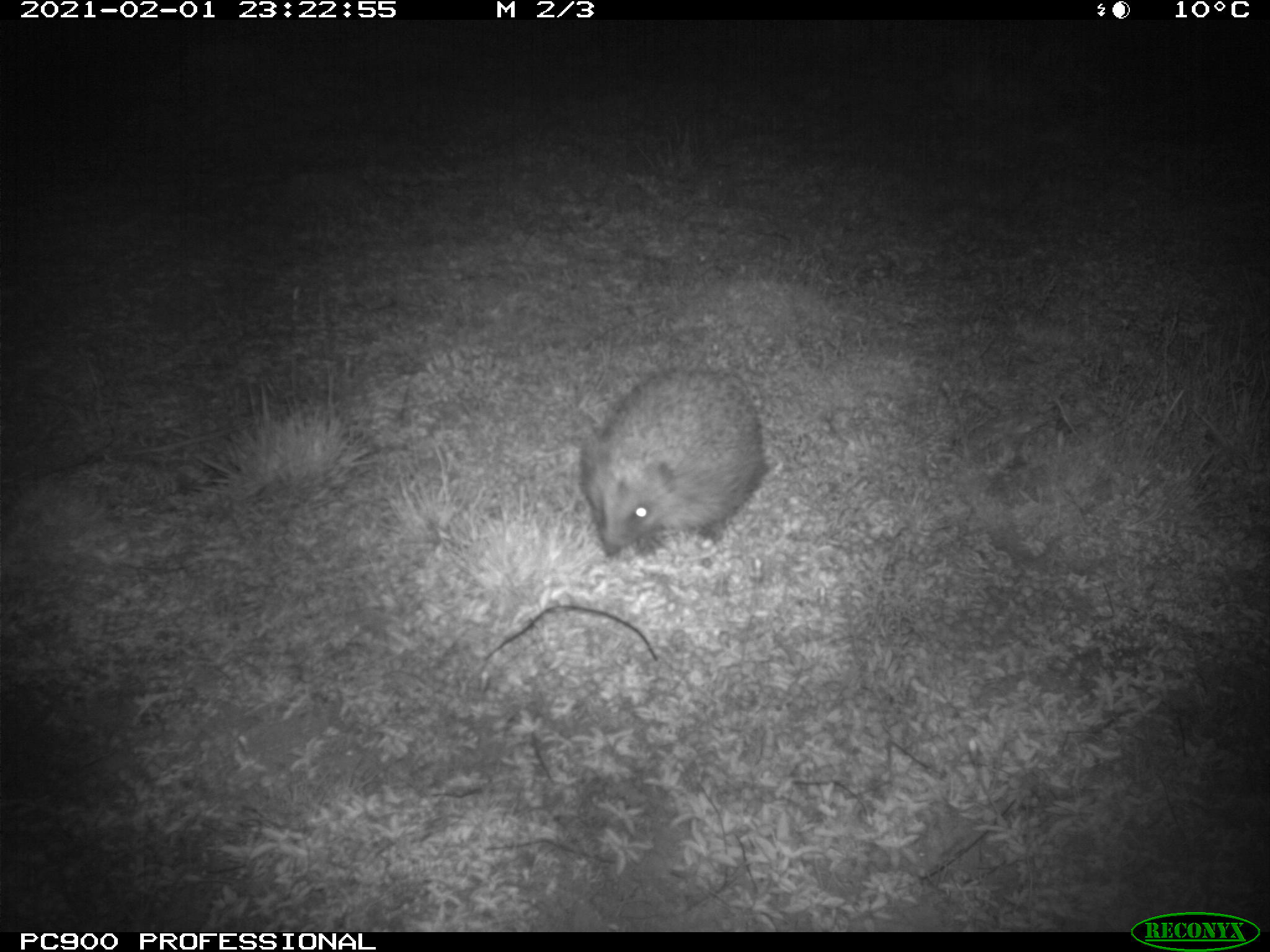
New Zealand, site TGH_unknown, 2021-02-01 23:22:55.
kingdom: Animalia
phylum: Chordata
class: Mammalia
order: Eulipotyphla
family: Erinaceidae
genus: Erinaceus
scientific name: Erinaceus europaeus europaeus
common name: european hedgehog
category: hedgehog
Hedgehog (european hedgehog) (Erinaceus europaeus europaeus).